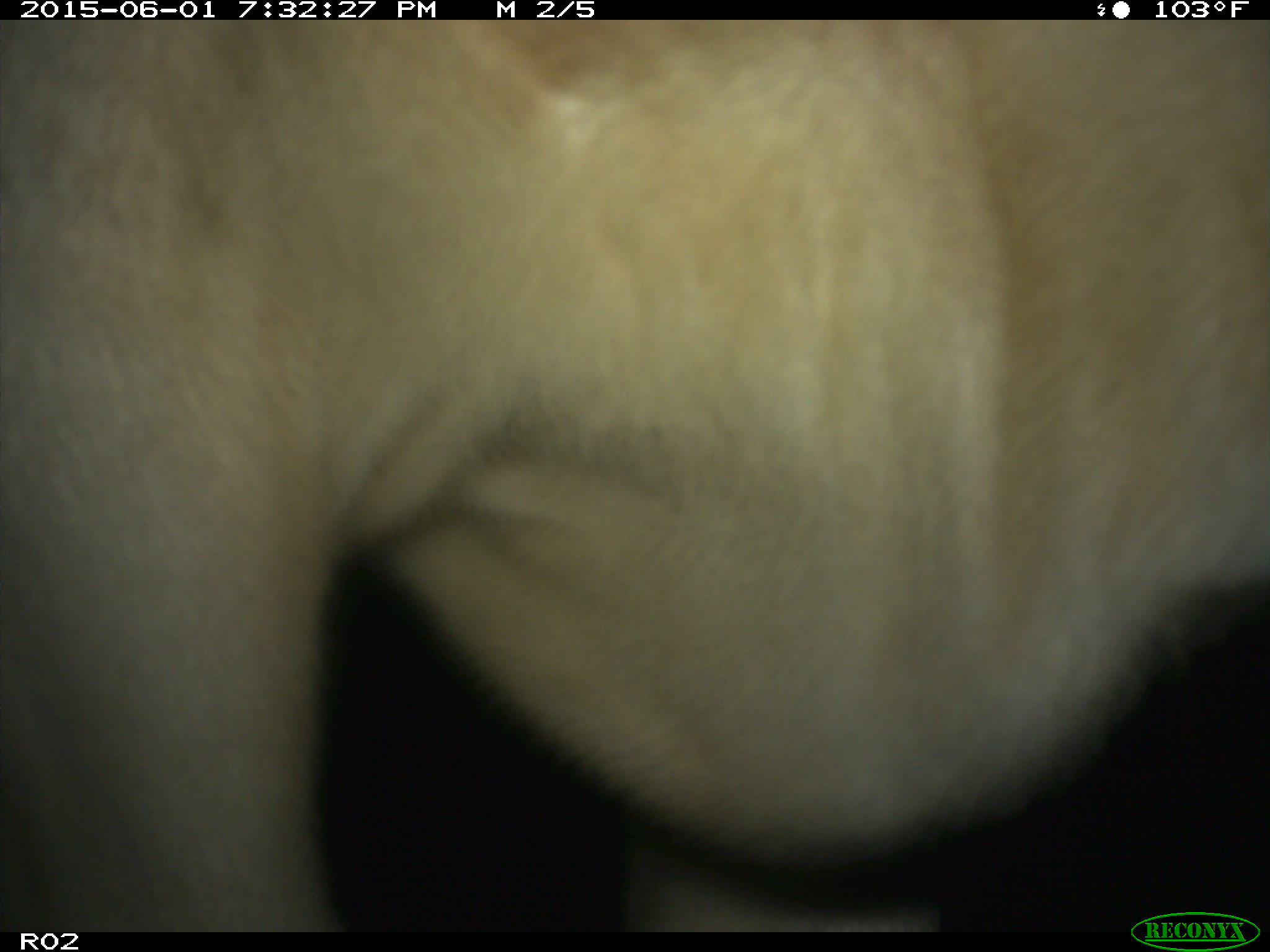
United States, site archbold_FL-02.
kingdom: Animalia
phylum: Chordata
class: Mammalia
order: Artiodactyla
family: Bovidae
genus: Bos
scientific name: Bos taurus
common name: domestic cow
Bos taurus (domestic cow).